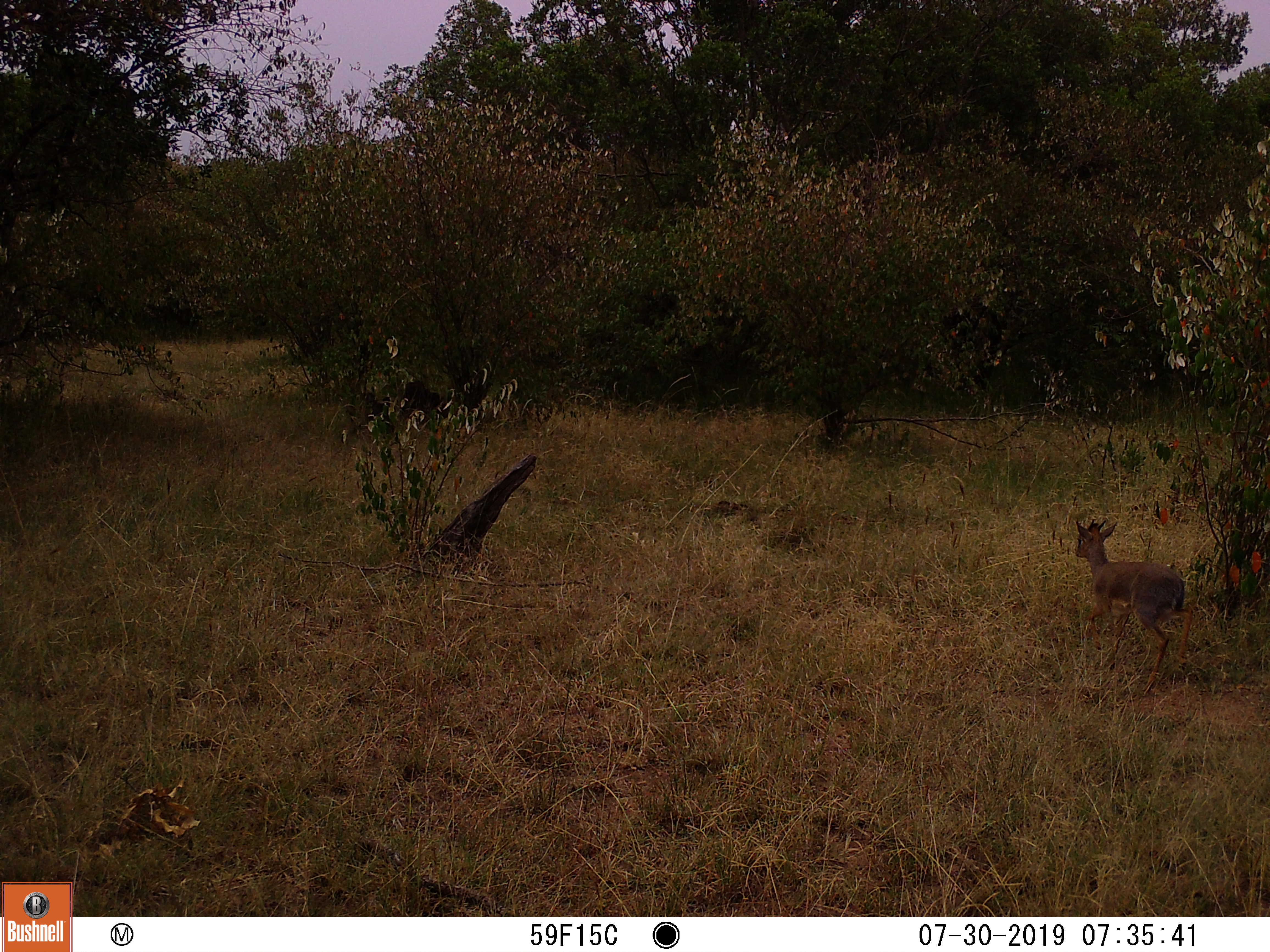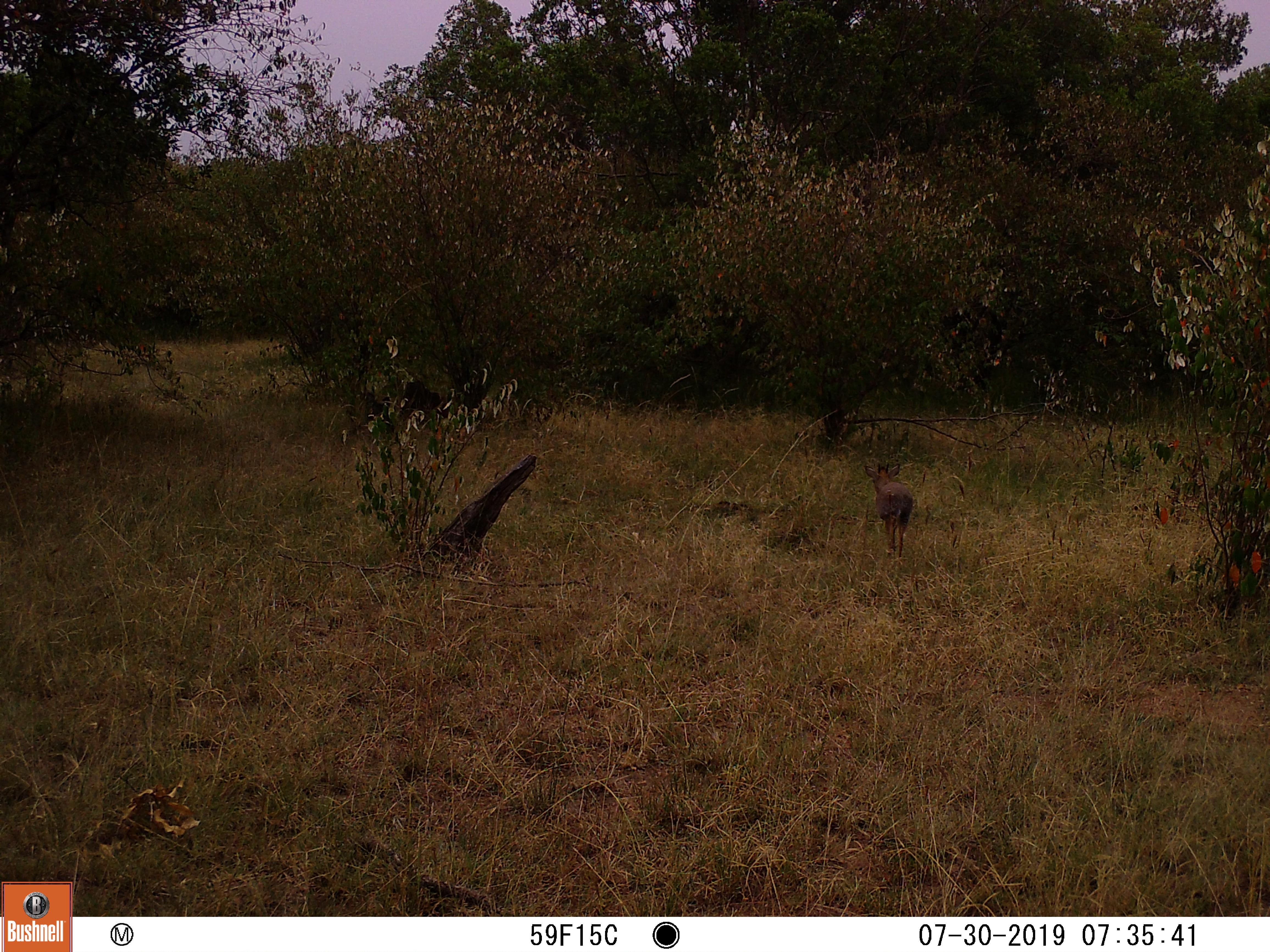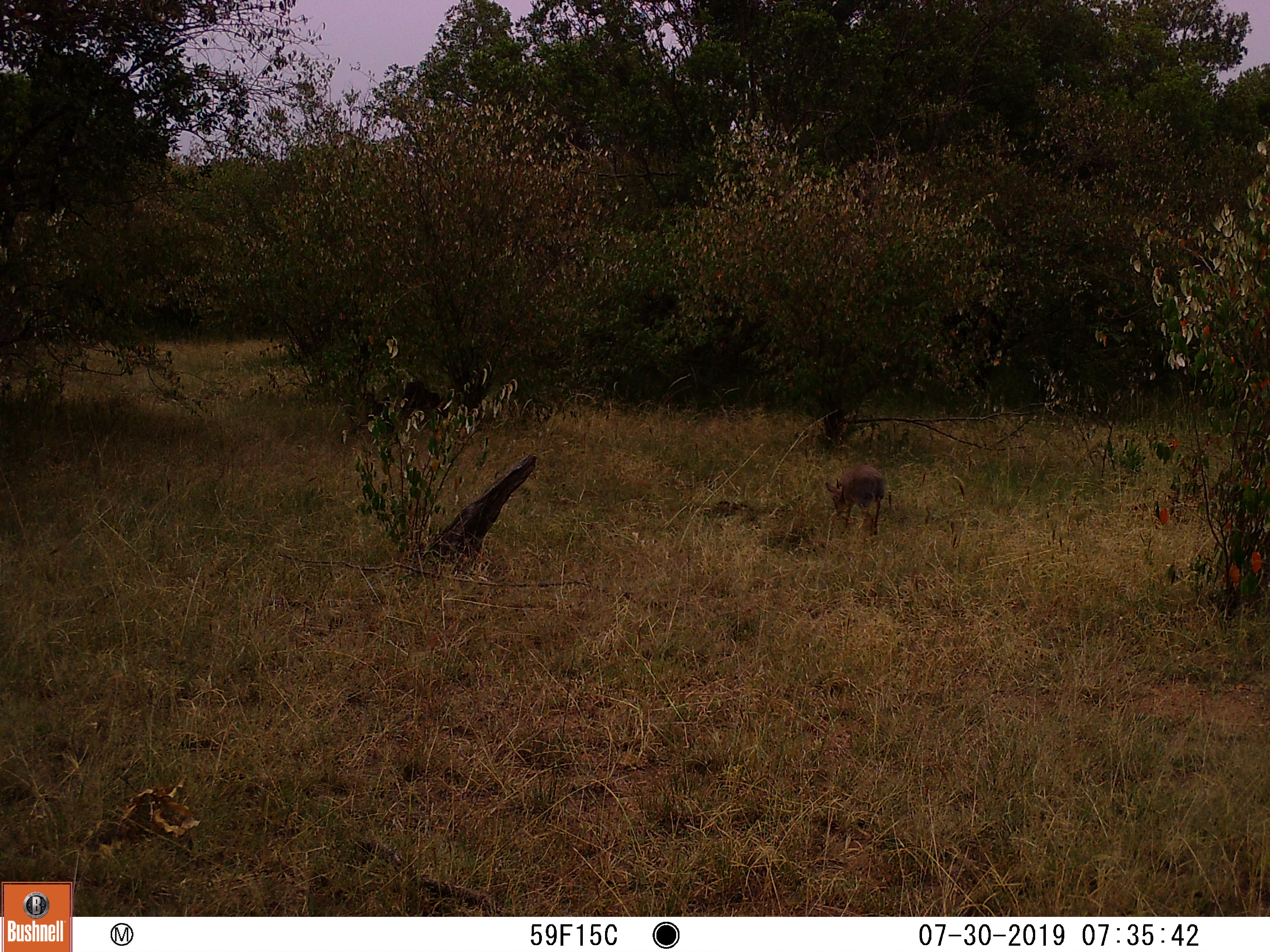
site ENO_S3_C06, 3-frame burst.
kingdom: Animalia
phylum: Chordata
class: Mammalia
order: Artiodactyla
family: Bovidae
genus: Madoqua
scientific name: Madoqua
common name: dik-dik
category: dikdik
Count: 1.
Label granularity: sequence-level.